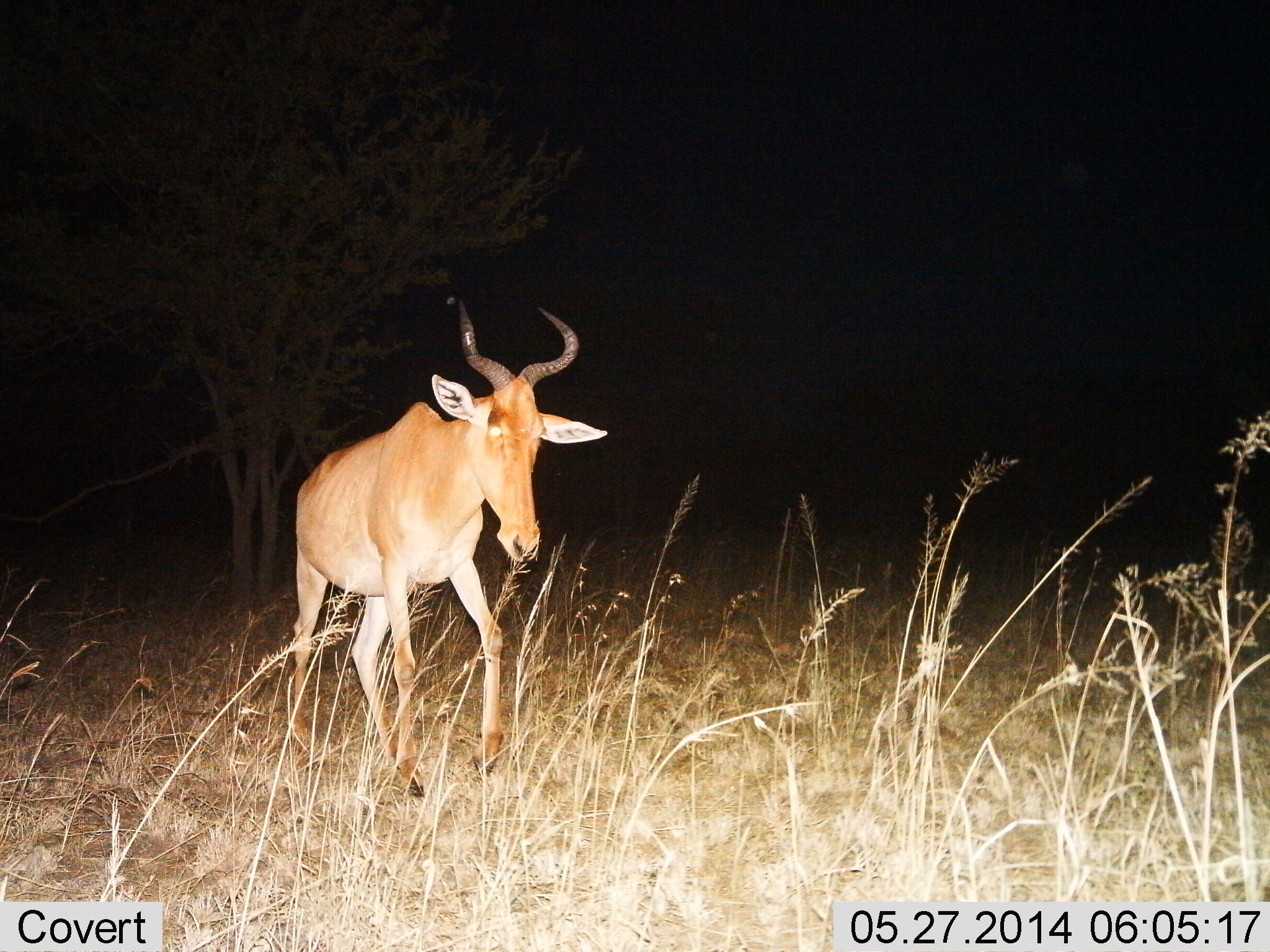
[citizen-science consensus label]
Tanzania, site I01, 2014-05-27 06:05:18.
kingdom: Animalia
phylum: Chordata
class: Mammalia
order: Artiodactyla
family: Bovidae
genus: Alcelaphus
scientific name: Alcelaphus buselaphus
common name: hartebeest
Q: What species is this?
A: Hartebeest (Alcelaphus buselaphus).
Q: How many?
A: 1.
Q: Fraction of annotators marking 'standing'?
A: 10%.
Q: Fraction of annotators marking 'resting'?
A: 0%.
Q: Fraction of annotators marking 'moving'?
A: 90%.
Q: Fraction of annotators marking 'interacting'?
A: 0%.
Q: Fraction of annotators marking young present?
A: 0%.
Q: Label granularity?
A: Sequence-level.